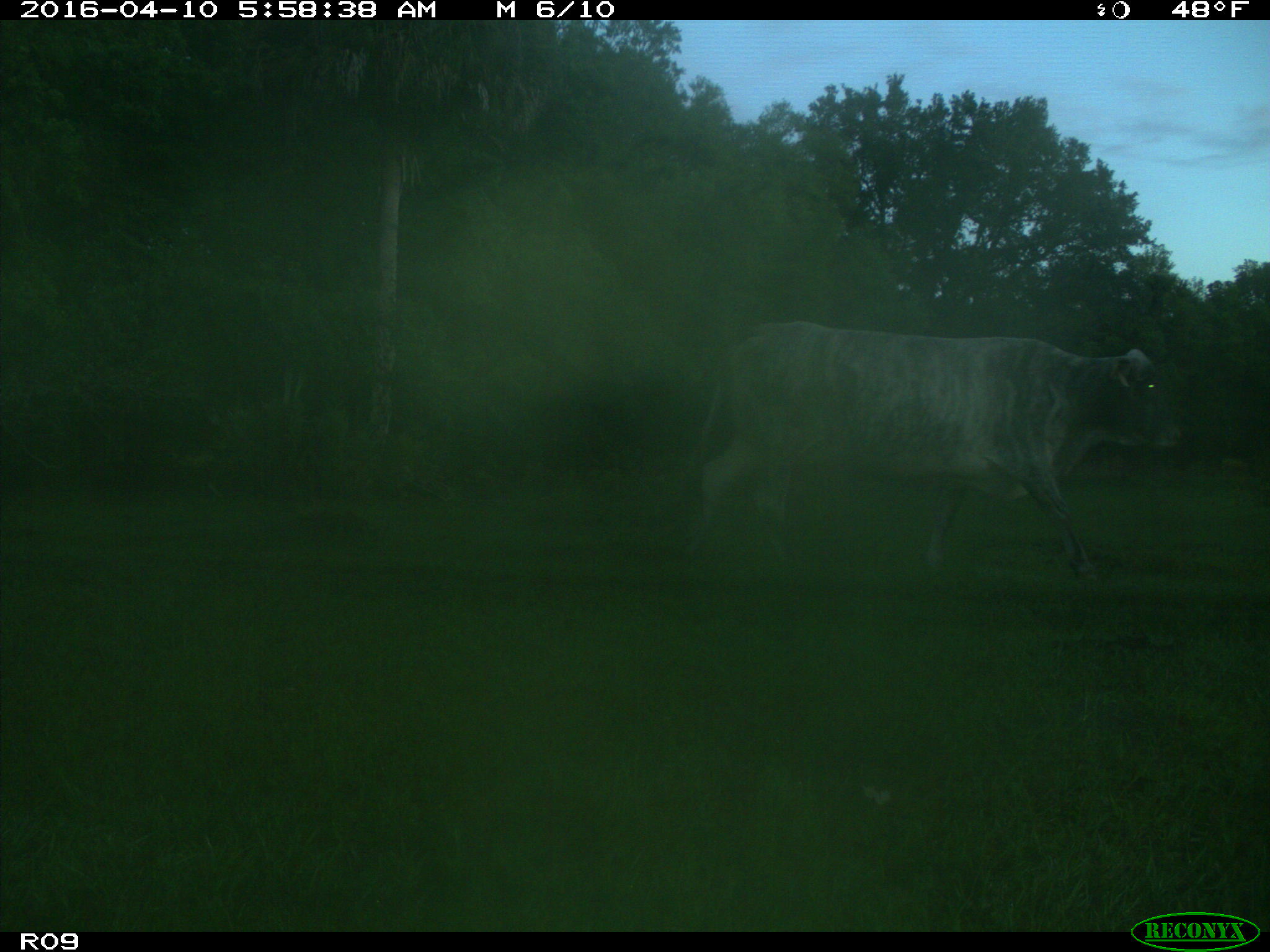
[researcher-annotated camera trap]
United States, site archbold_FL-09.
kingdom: Animalia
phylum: Chordata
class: Mammalia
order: Artiodactyla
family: Bovidae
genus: Bos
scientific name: Bos taurus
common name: domestic cow